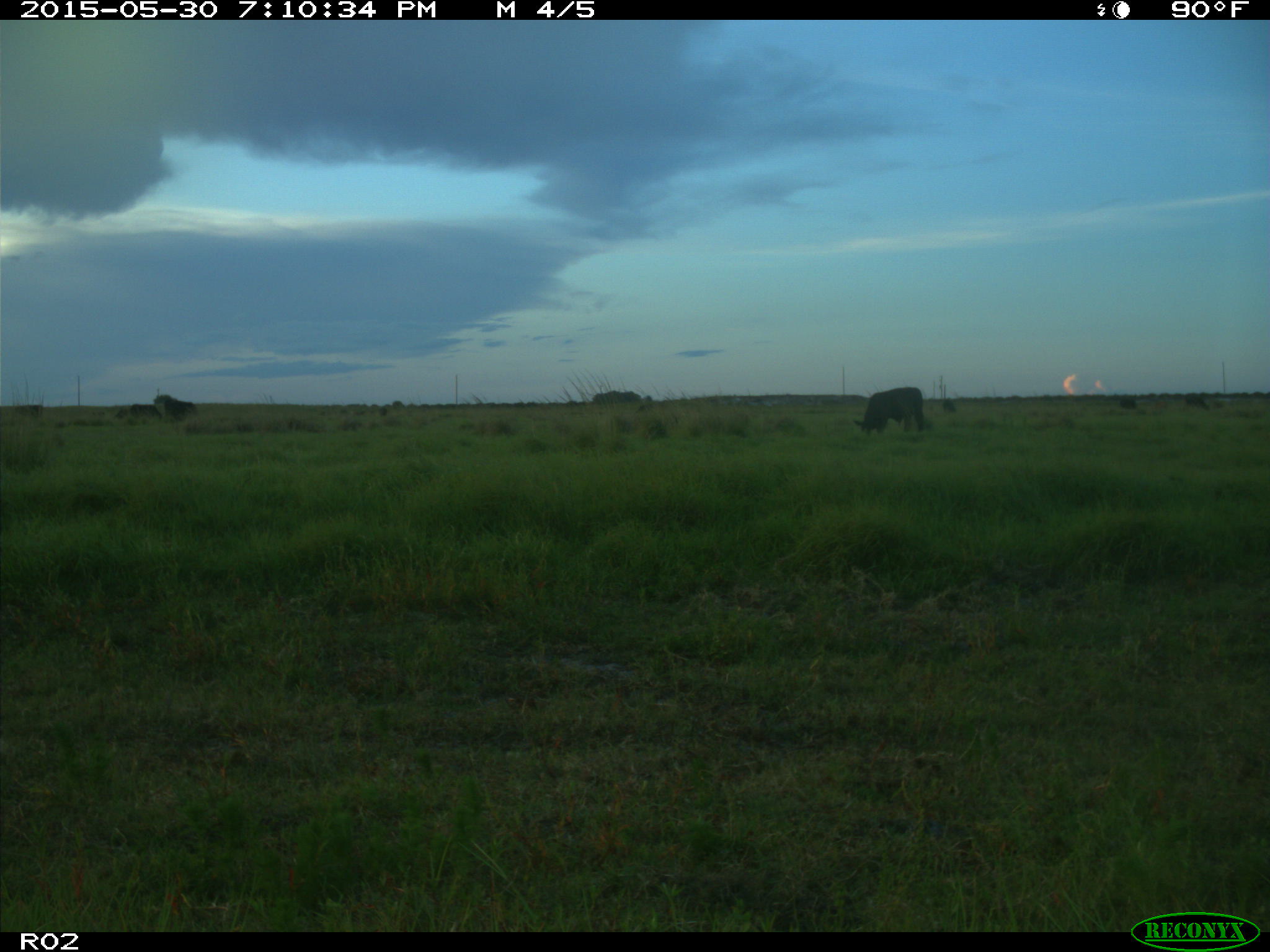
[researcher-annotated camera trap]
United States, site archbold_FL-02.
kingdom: Animalia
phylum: Chordata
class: Mammalia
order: Artiodactyla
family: Bovidae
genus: Bos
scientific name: Bos taurus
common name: domestic cow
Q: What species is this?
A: Bos taurus (domestic cow).